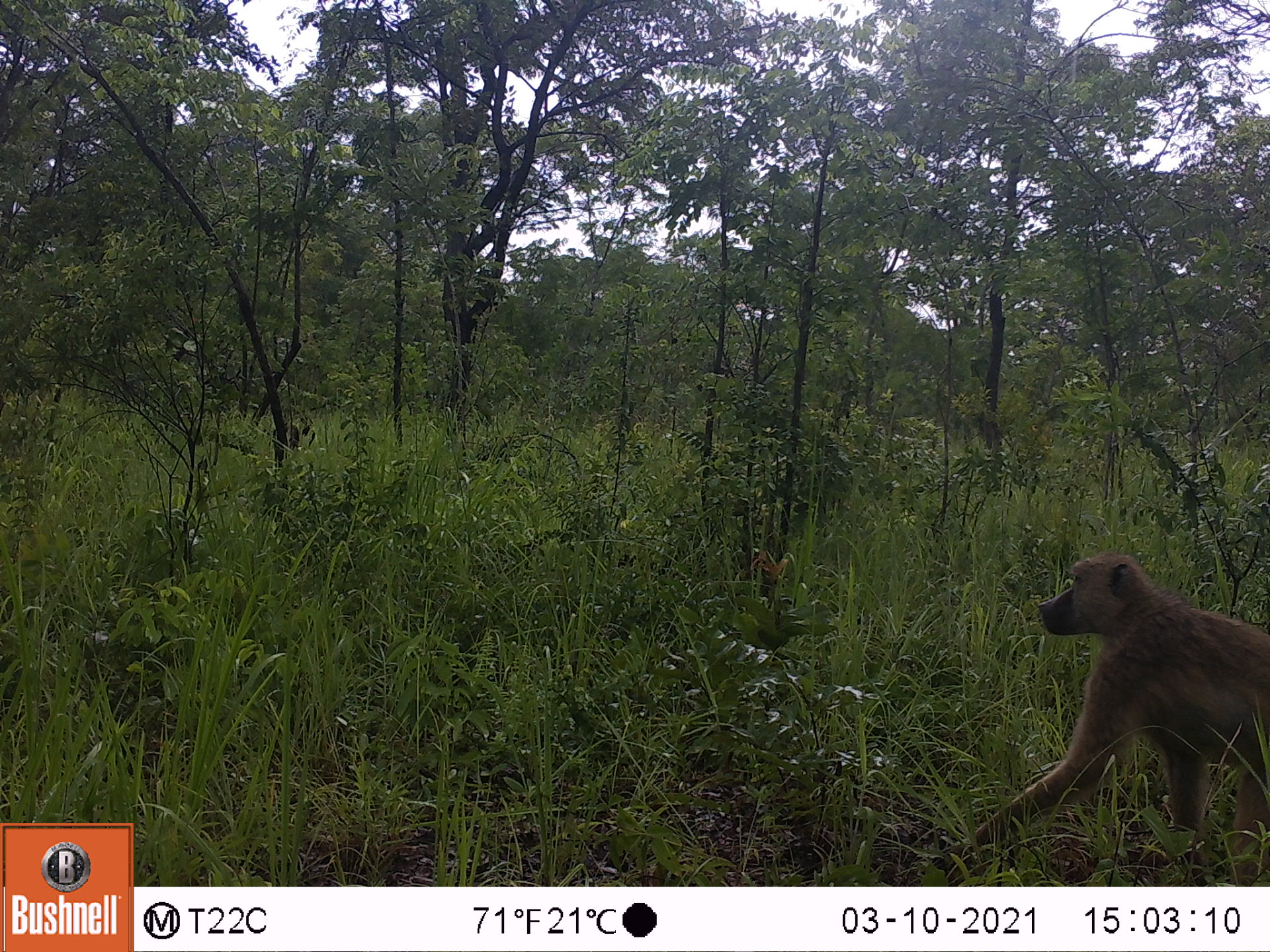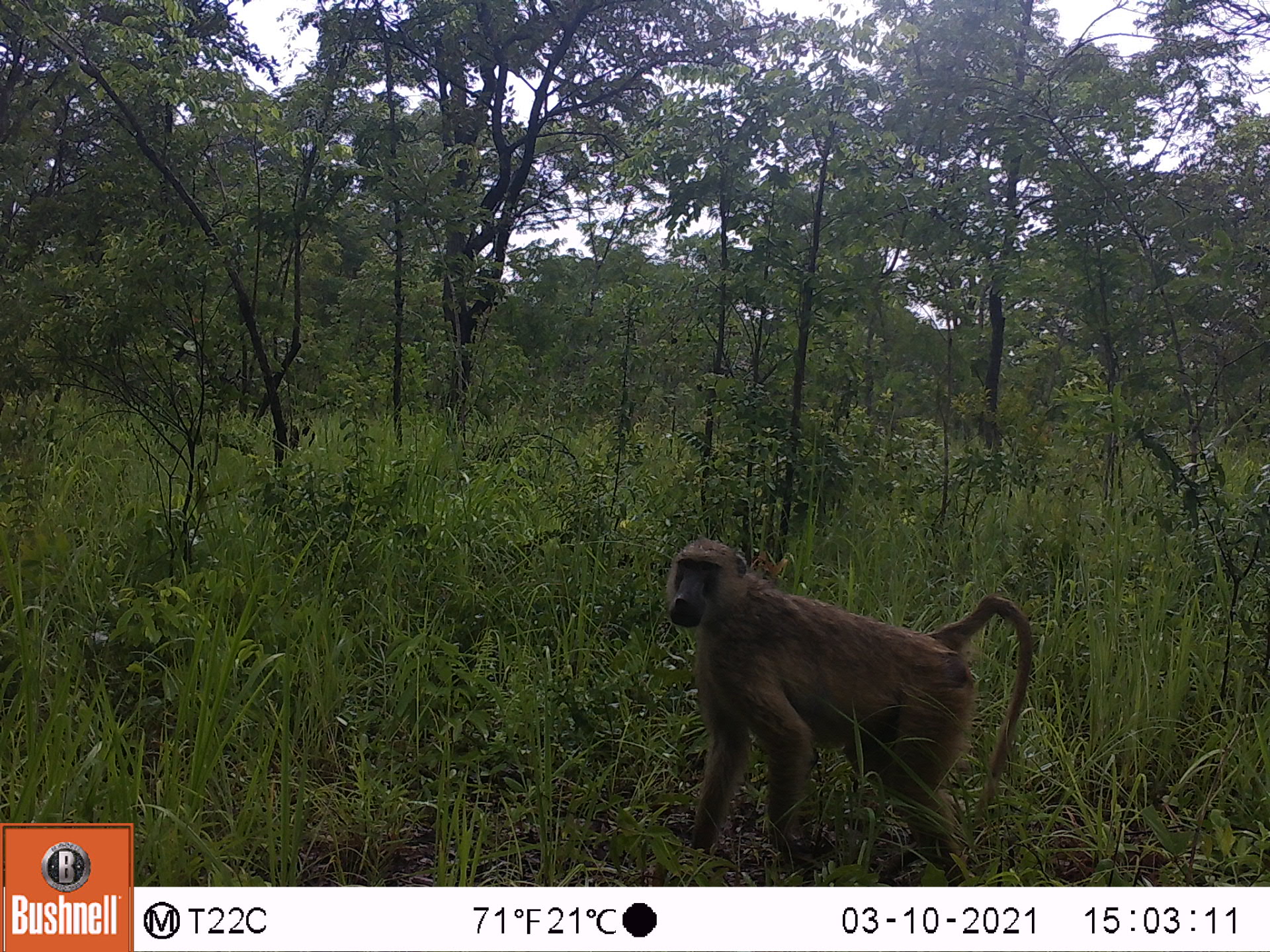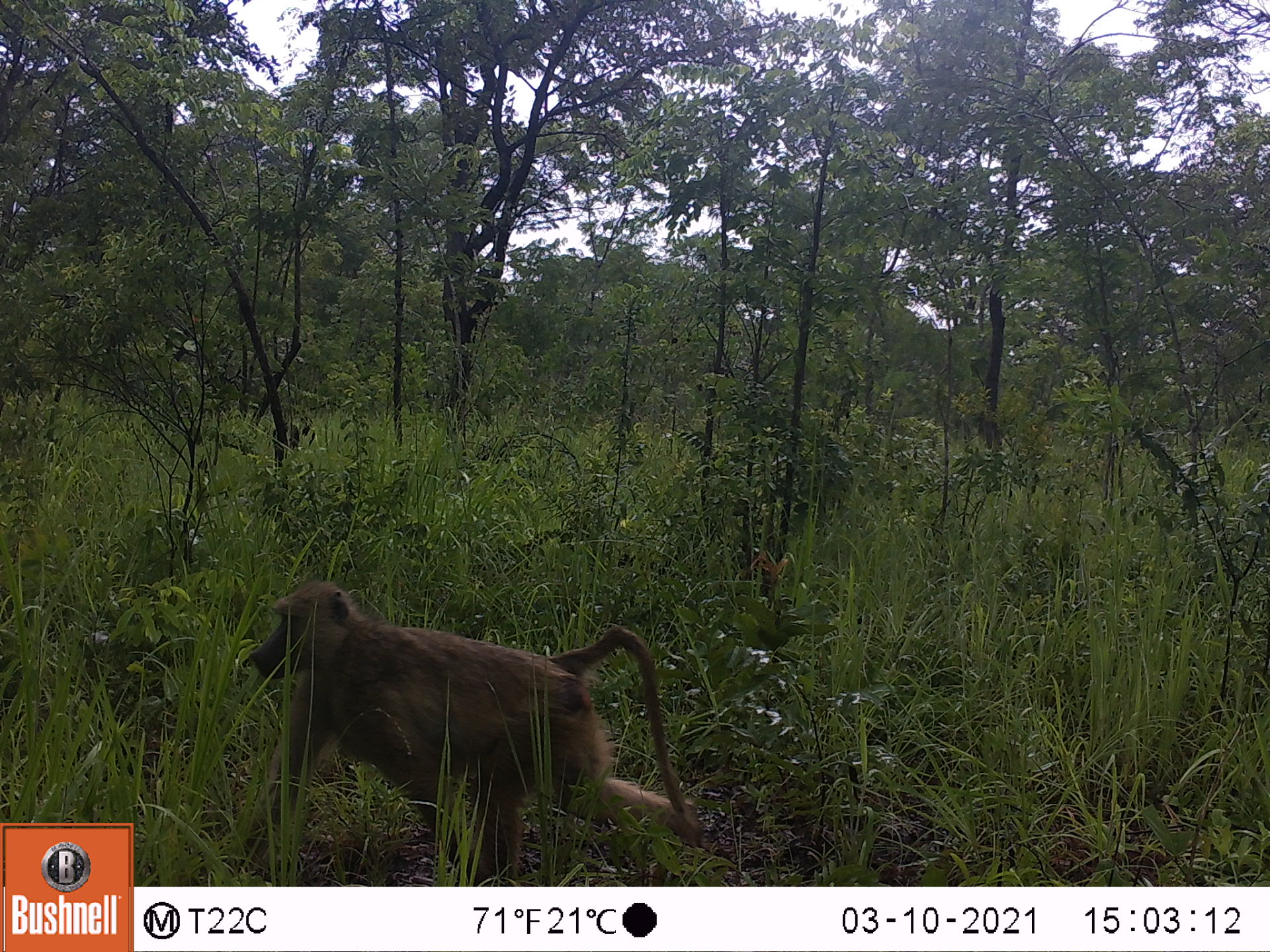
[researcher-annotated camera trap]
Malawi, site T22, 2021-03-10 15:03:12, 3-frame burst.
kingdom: Animalia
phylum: Chordata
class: Mammalia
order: Primates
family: Cercopithecidae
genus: Papio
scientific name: Papio cynocephalus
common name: yellow baboon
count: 1